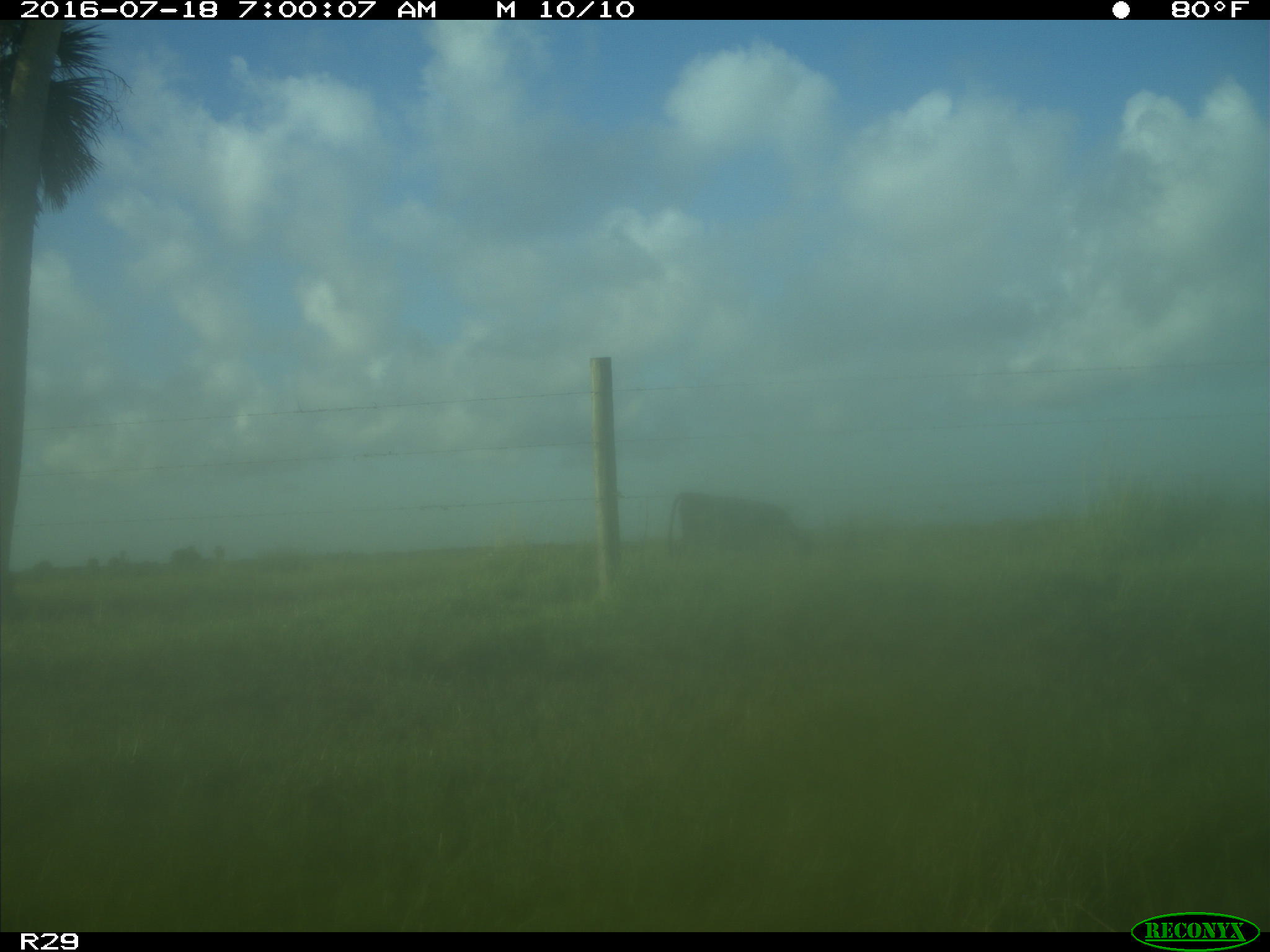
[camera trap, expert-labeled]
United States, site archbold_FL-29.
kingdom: Animalia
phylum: Chordata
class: Mammalia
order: Artiodactyla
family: Bovidae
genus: Bos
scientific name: Bos taurus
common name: domestic cow